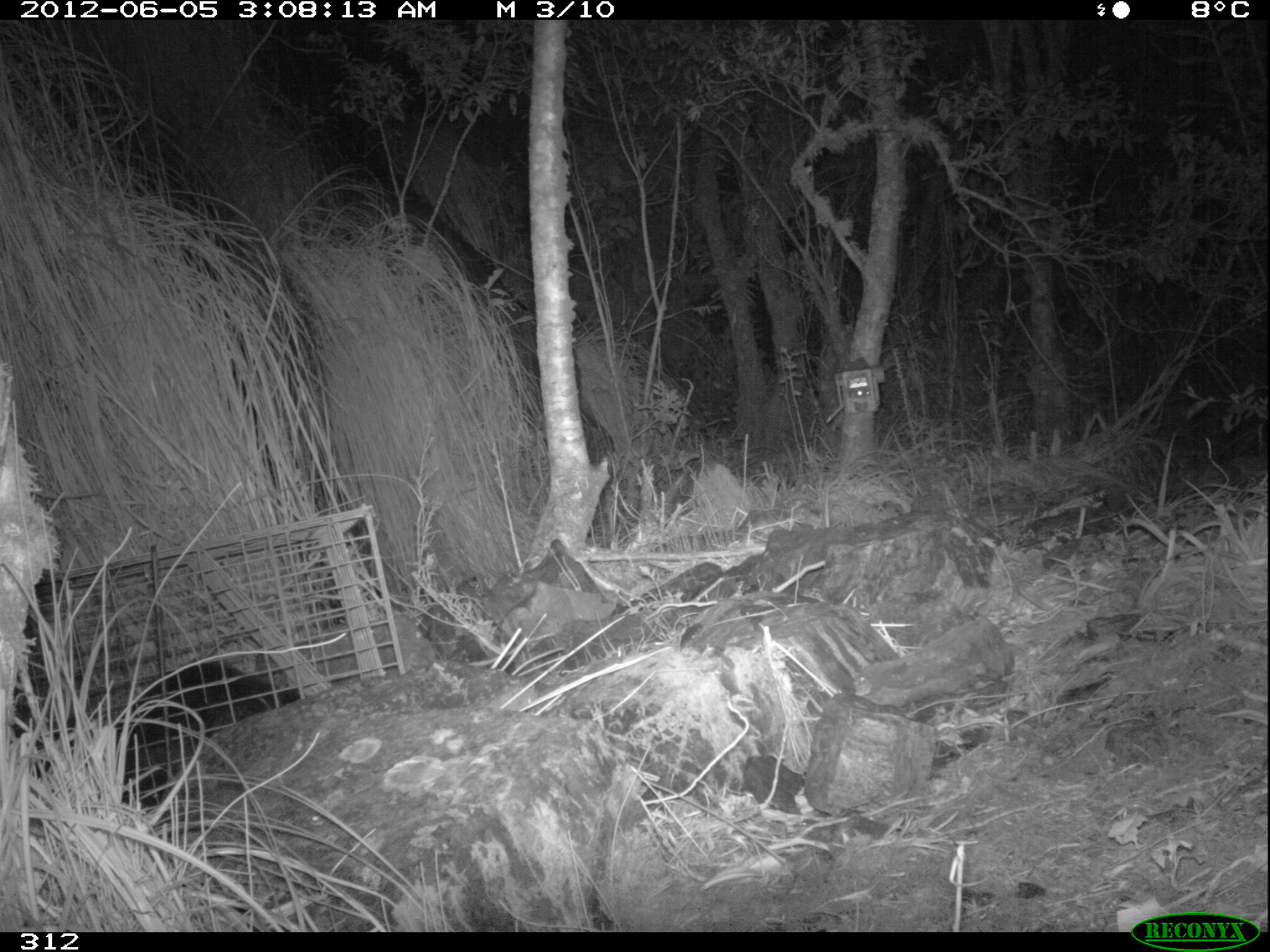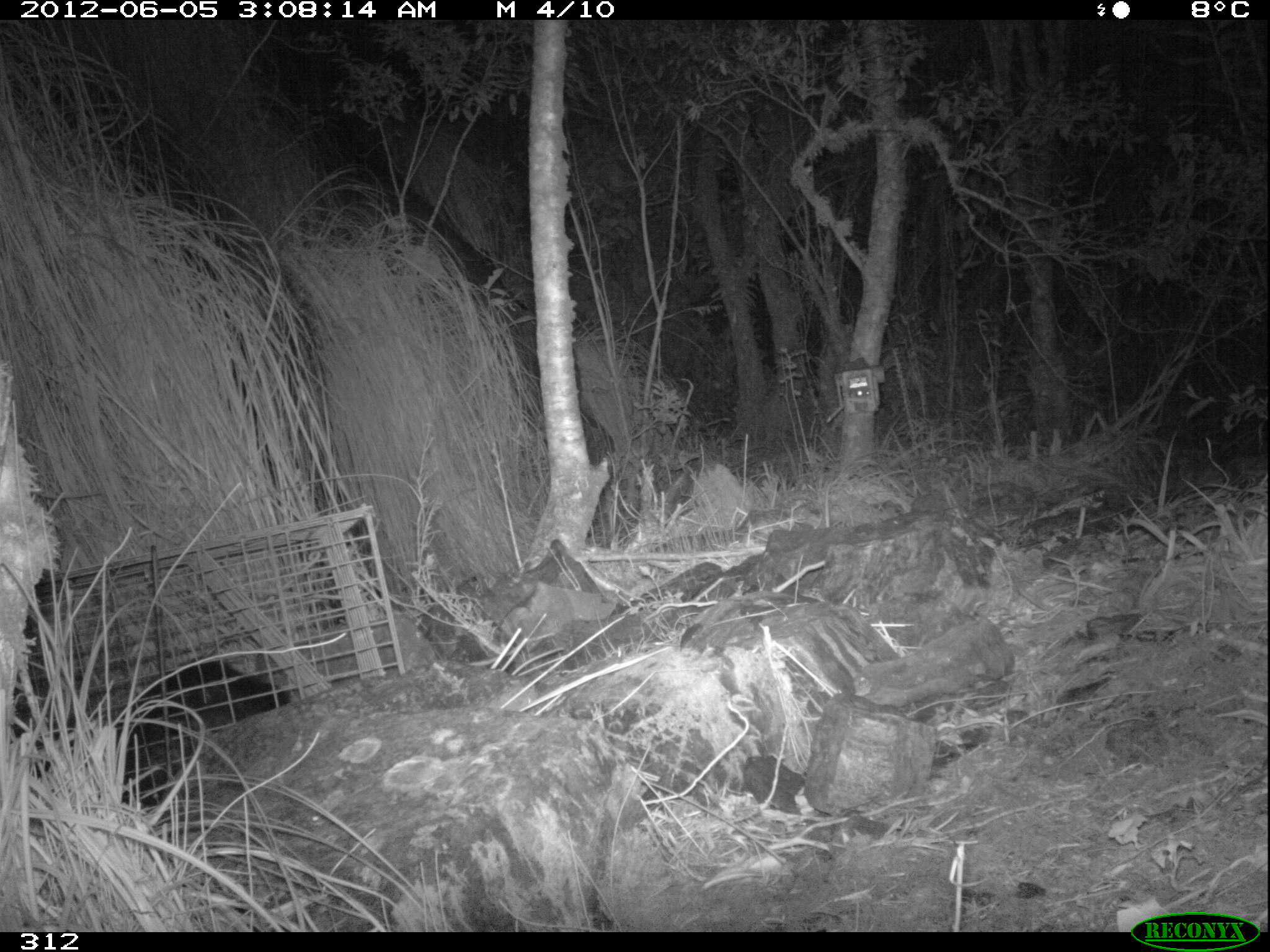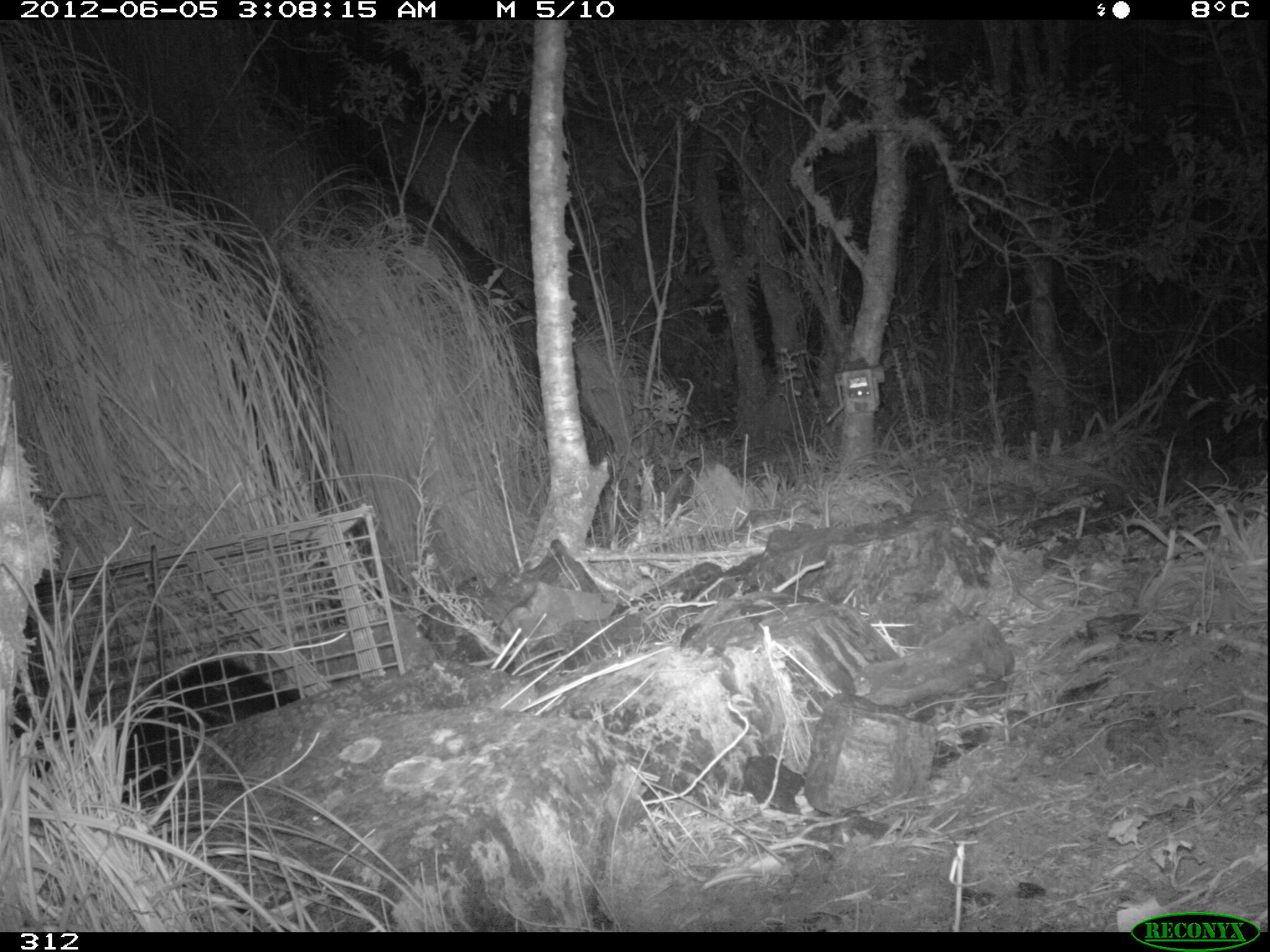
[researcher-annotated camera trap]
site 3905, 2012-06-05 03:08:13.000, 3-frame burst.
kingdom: Animalia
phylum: Chordata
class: Mammalia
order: Didelphimorphia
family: Didelphidae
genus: Didelphis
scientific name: Didelphis pernigra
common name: andean white-eared opossum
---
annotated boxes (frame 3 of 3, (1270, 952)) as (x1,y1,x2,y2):
didelphis pernigra: (11,652,312,812)